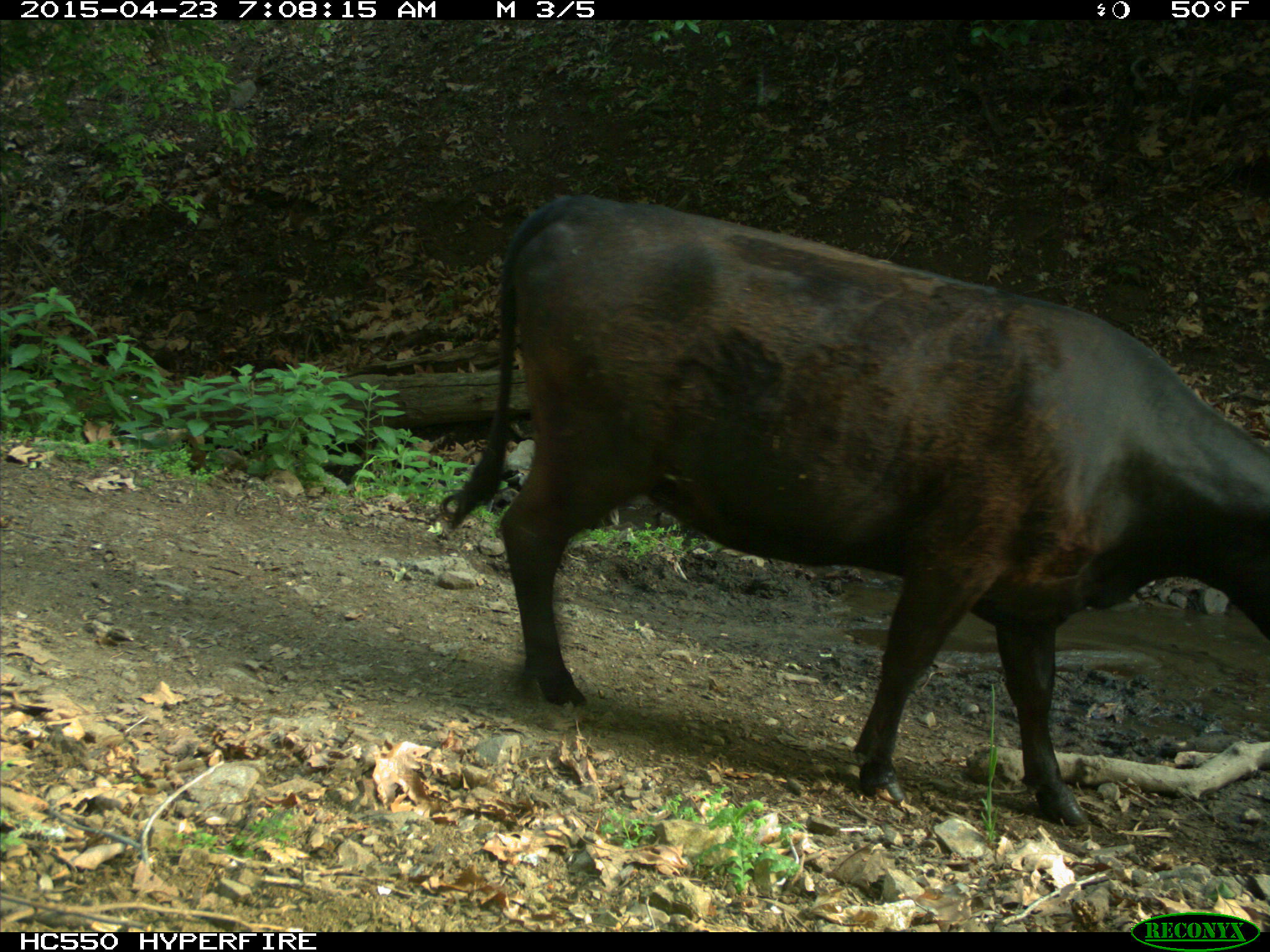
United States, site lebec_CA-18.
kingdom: Animalia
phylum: Chordata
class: Mammalia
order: Artiodactyla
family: Bovidae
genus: Bos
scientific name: Bos taurus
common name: domestic cow